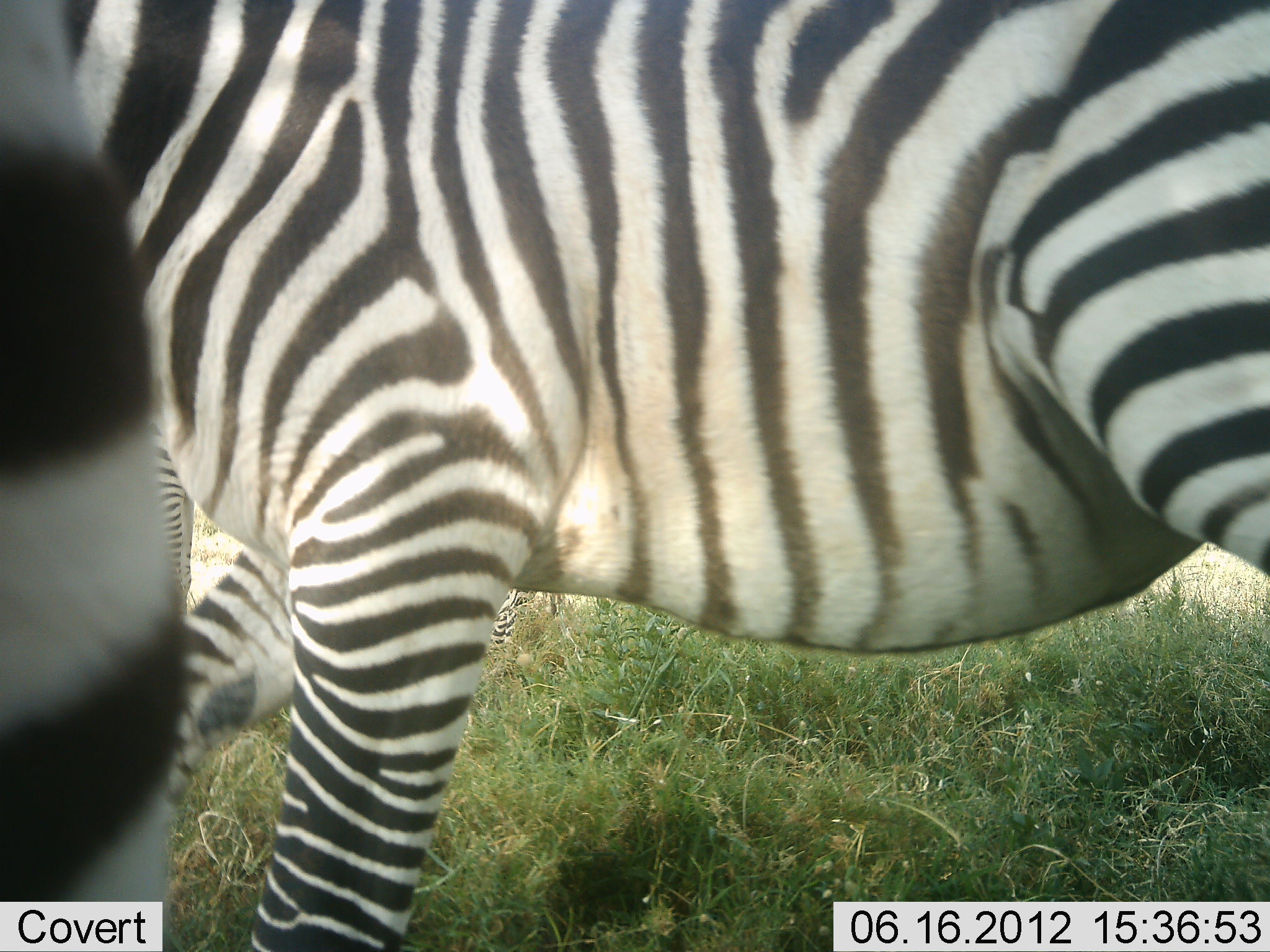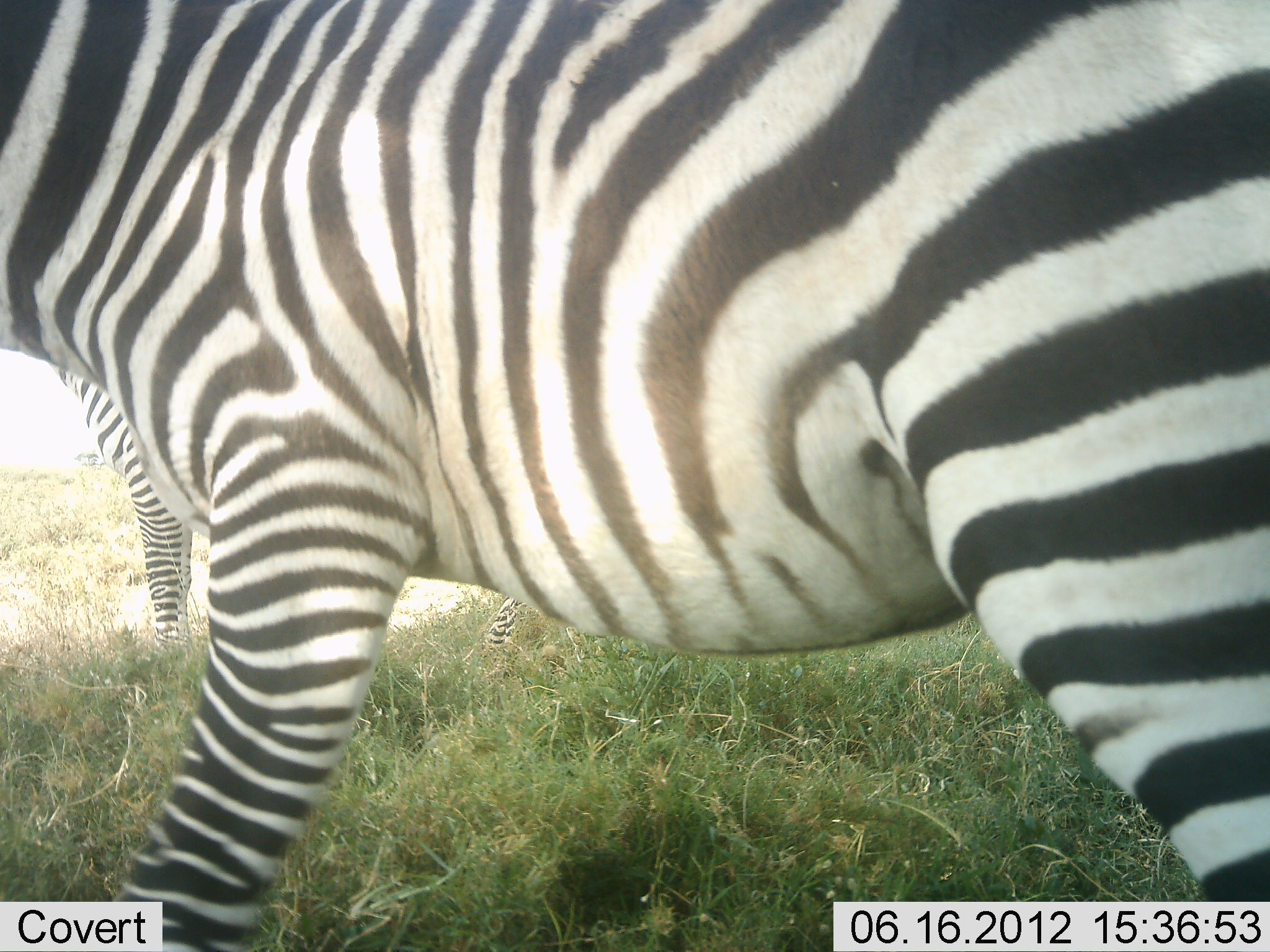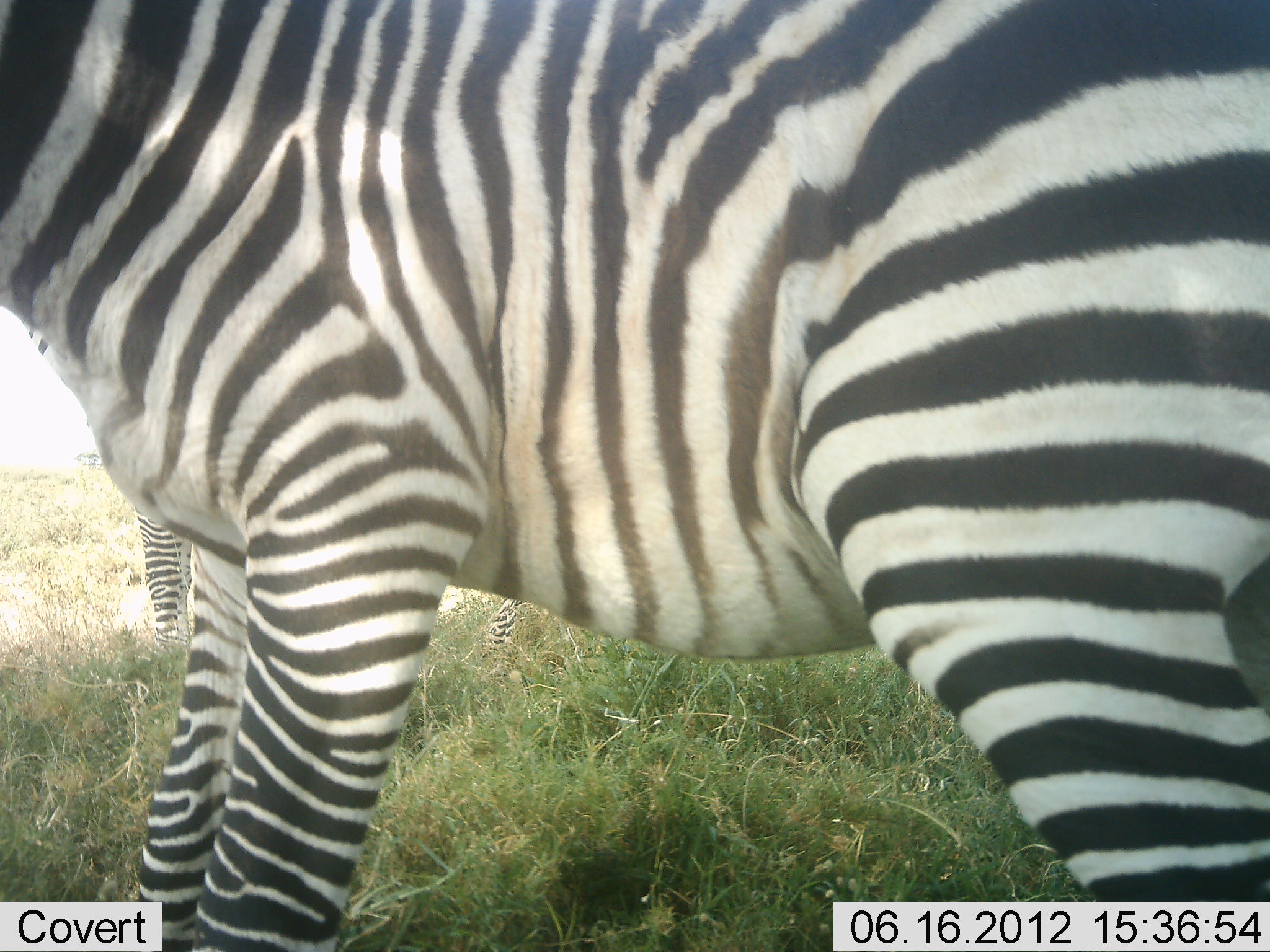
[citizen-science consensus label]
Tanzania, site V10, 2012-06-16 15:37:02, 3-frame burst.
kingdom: Animalia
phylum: Chordata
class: Mammalia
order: Perissodactyla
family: Equidae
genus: Equus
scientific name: Equus quagga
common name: plains zebra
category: zebra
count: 2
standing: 100%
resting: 0%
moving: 20%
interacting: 0%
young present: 0%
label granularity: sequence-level